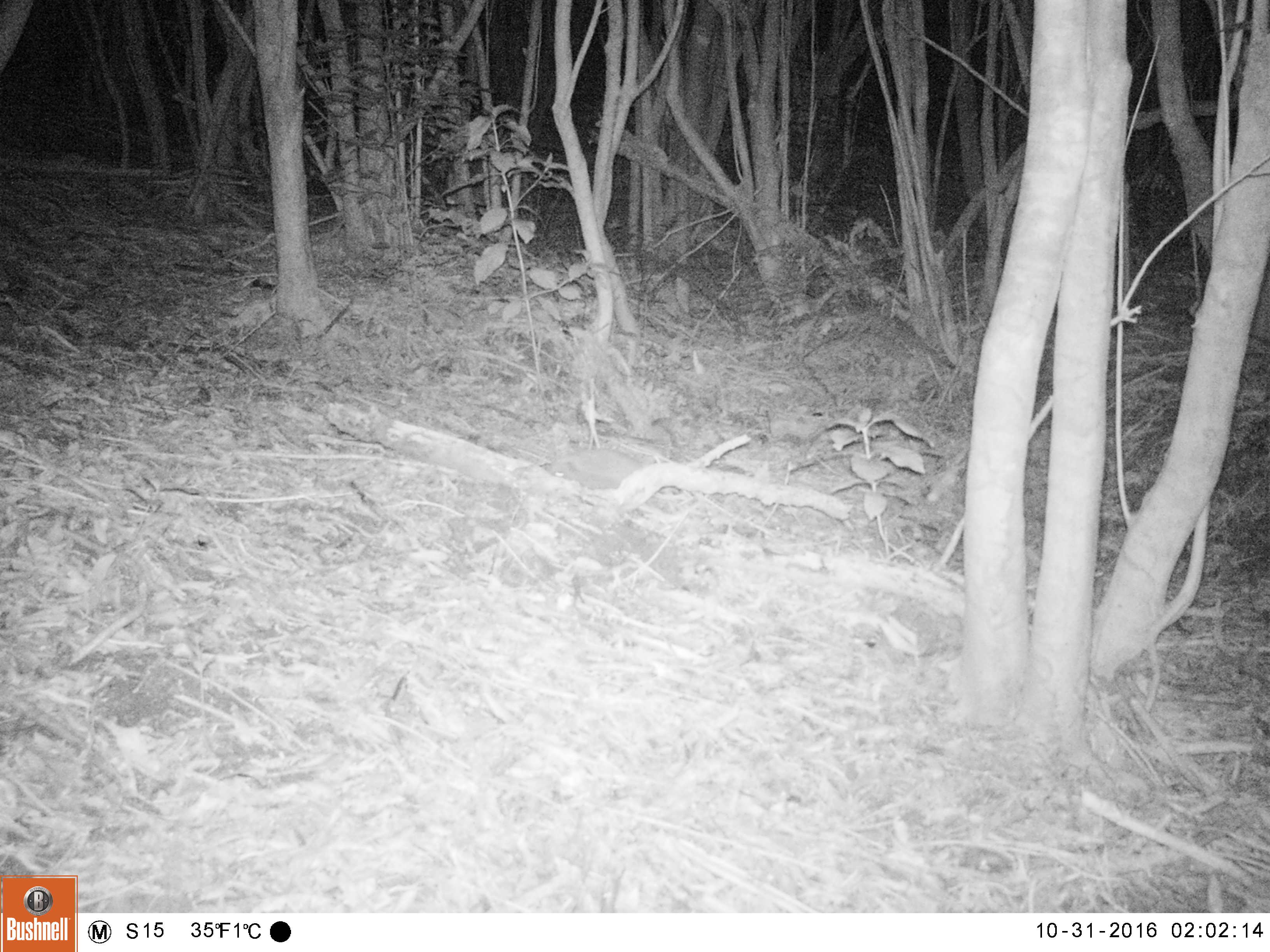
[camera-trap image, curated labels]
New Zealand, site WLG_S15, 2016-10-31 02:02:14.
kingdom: Animalia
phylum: Chordata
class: Mammalia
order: Eulipotyphla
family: Erinaceidae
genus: Erinaceus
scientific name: Erinaceus europaeus europaeus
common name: european hedgehog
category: hedgehog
Hedgehog (european hedgehog) (Erinaceus europaeus europaeus).